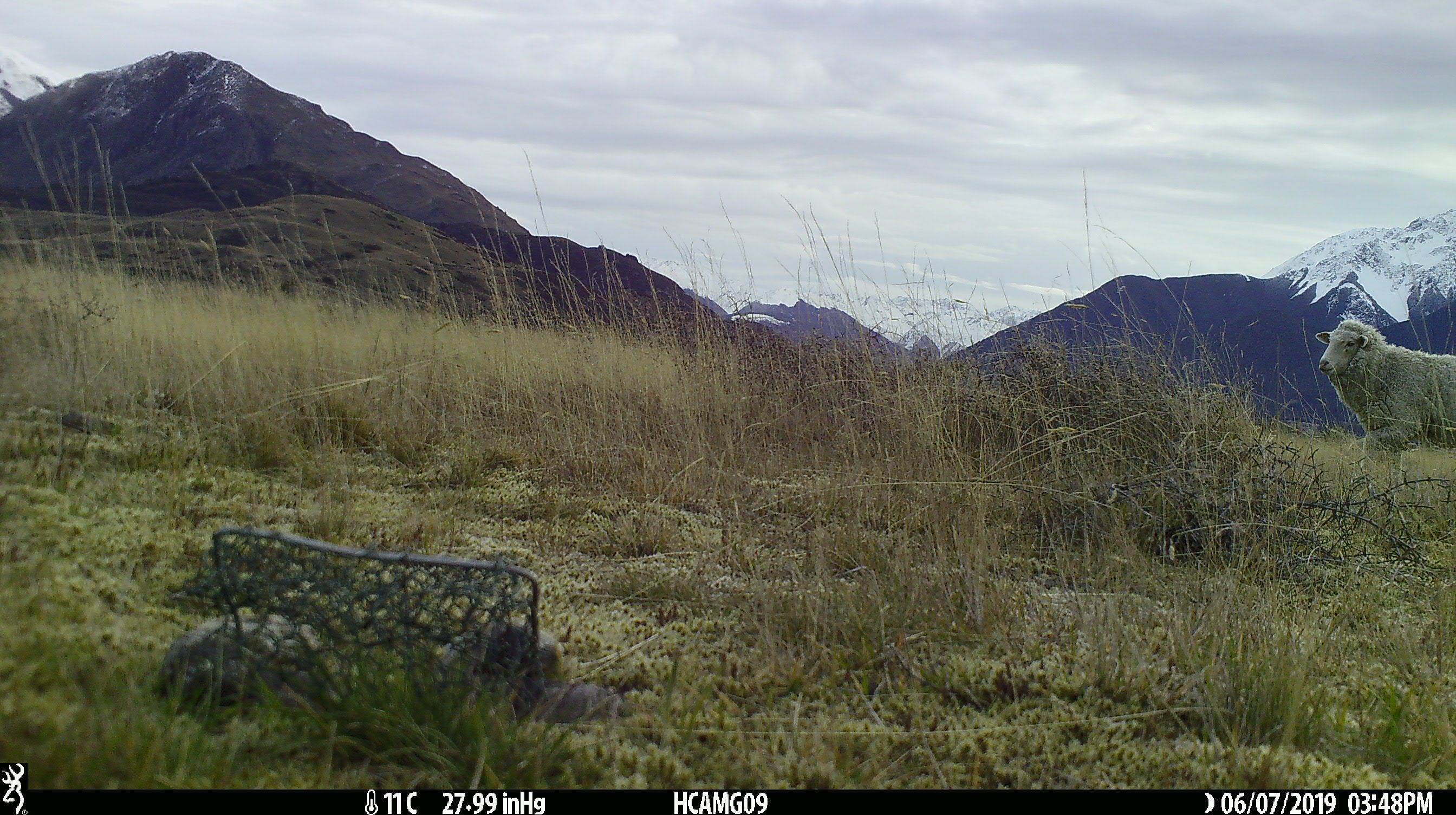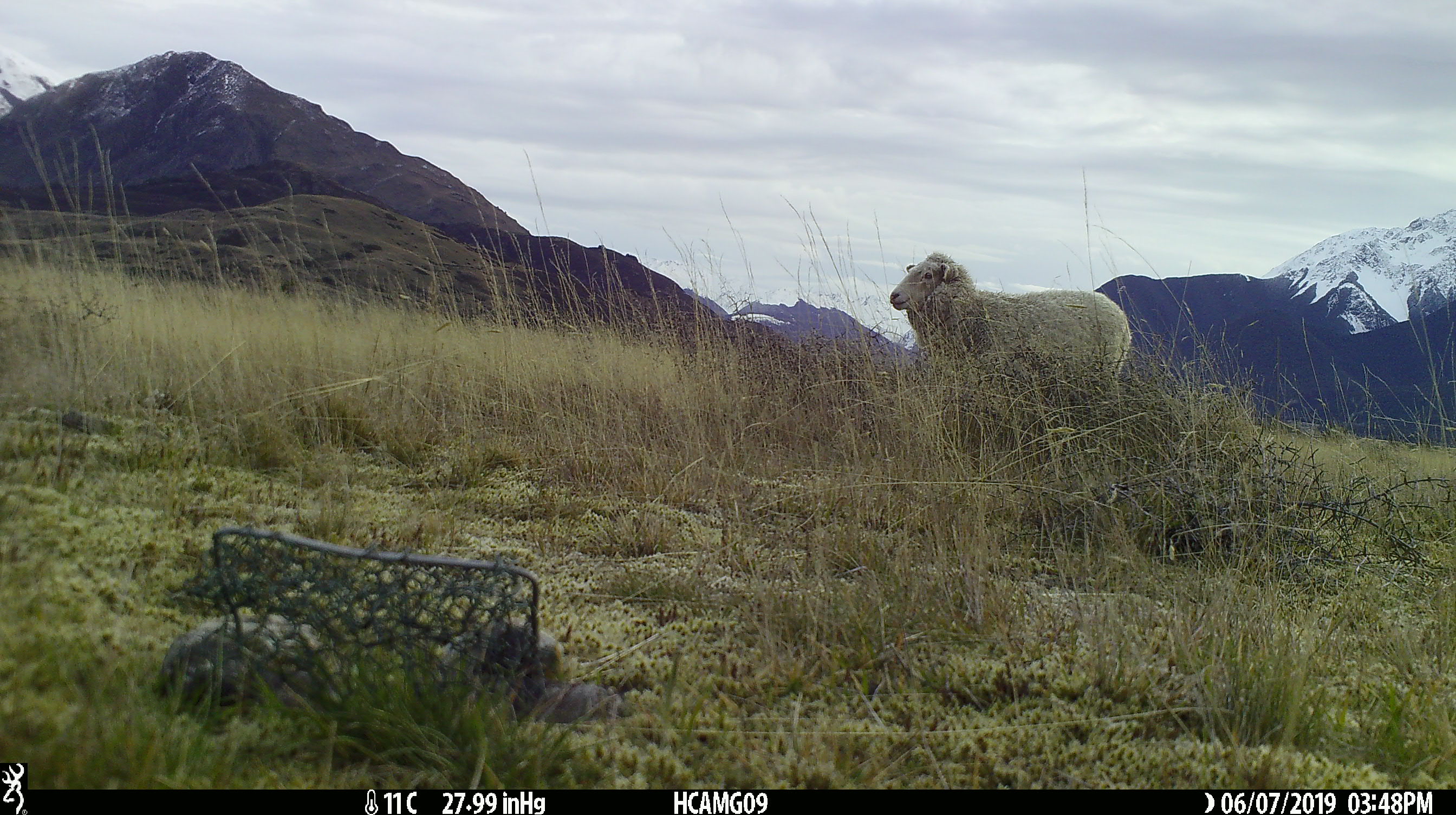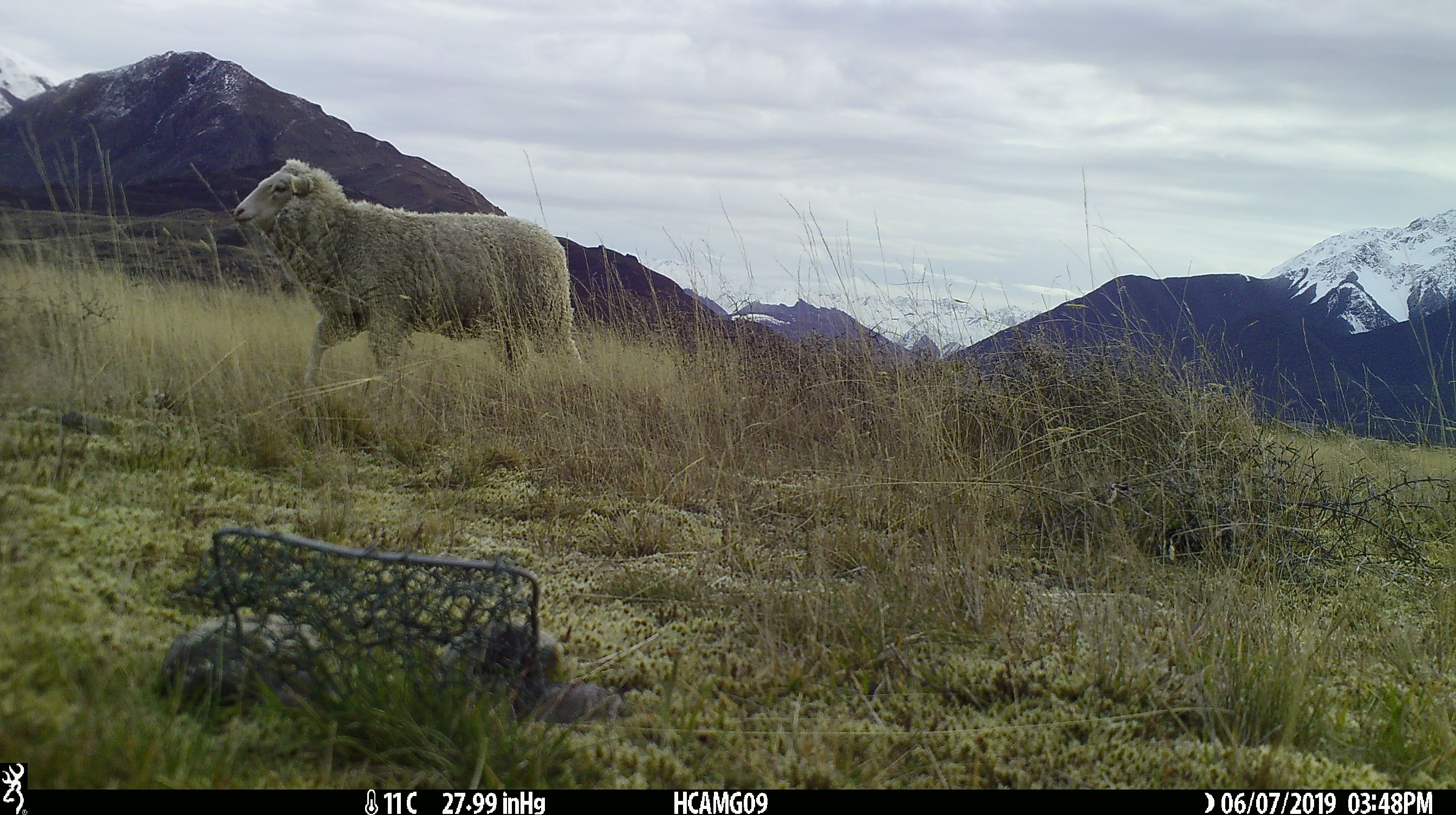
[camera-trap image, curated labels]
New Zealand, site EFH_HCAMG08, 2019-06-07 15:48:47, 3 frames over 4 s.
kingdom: Animalia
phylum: Chordata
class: Mammalia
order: Artiodactyla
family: Bovidae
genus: Ovis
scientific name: Ovis aries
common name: domestic sheep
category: sheep